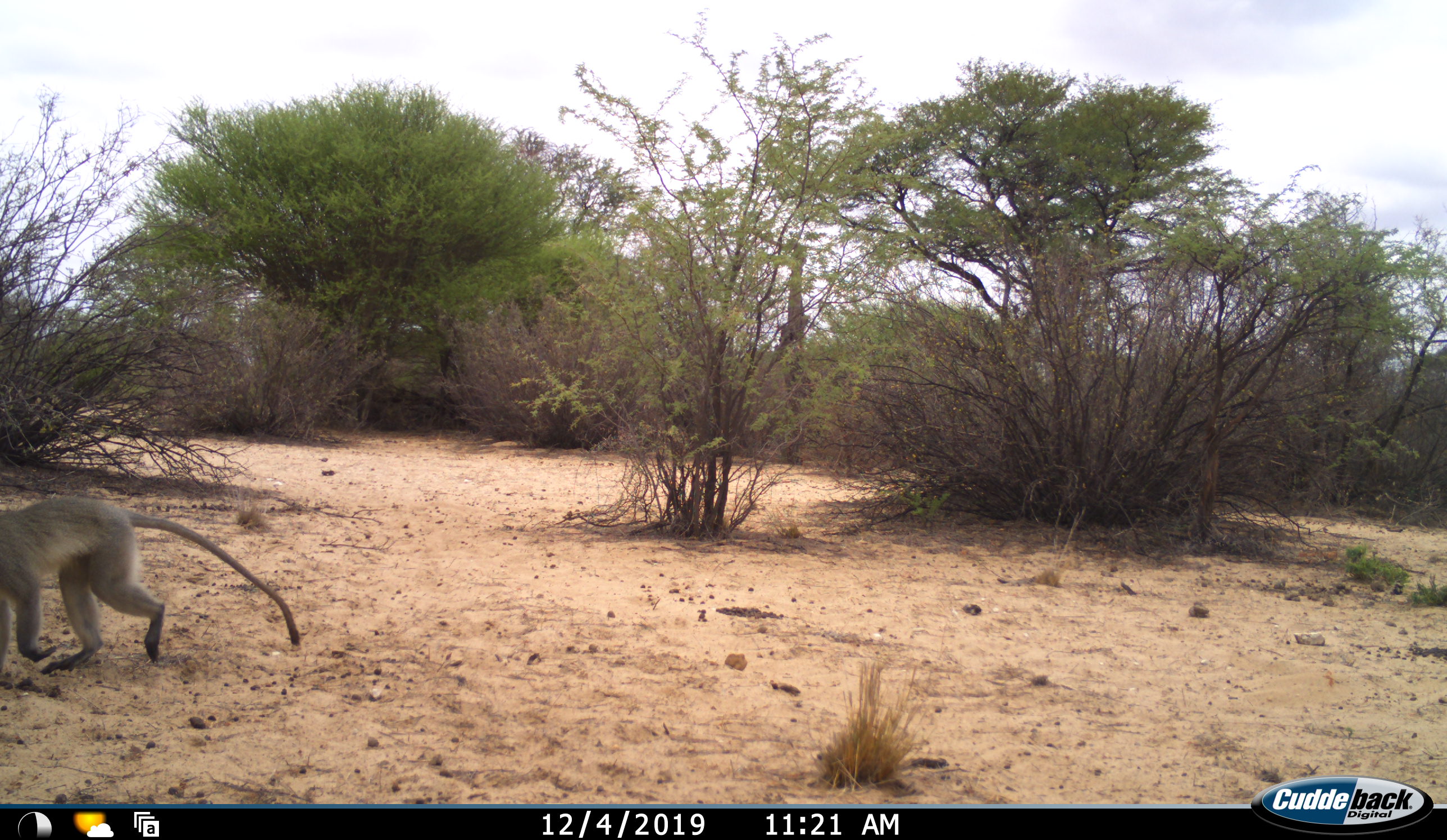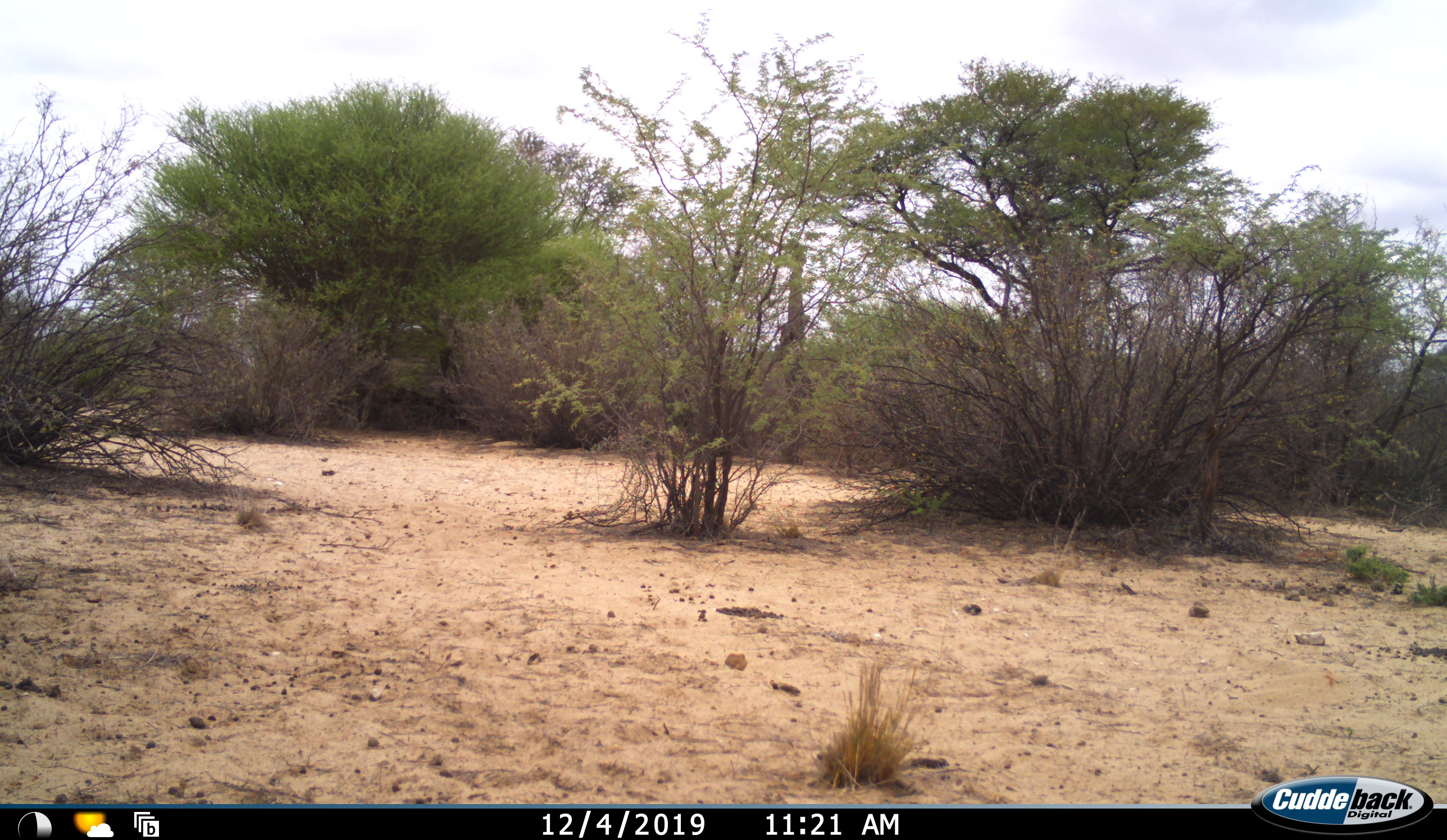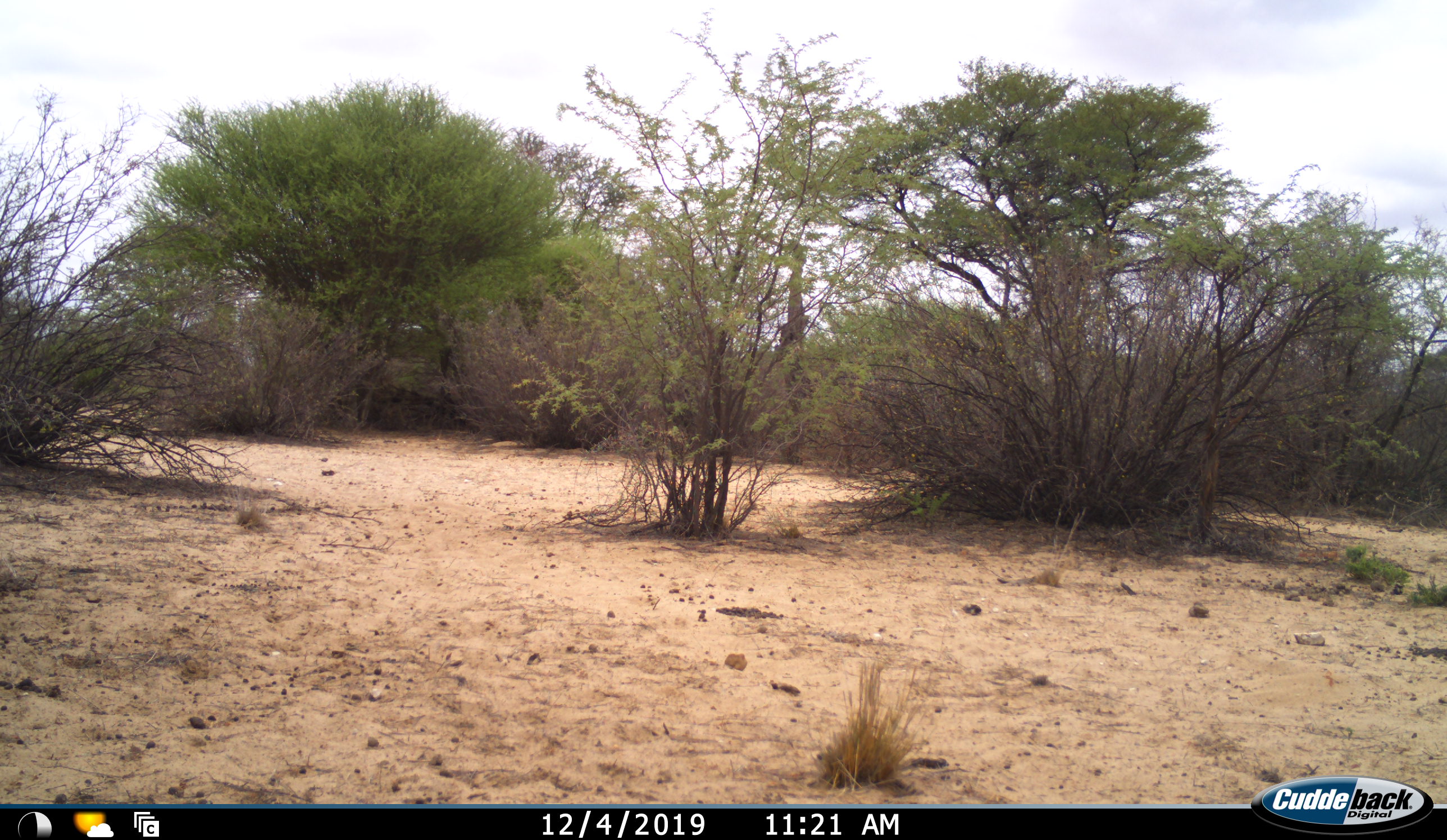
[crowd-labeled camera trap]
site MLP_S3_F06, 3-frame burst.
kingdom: Animalia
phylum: Chordata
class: Mammalia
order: Primates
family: Cercopithecidae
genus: Chlorocebus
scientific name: Chlorocebus pygerythrus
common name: vervet monkey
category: monkeyvervet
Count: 1.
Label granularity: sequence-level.